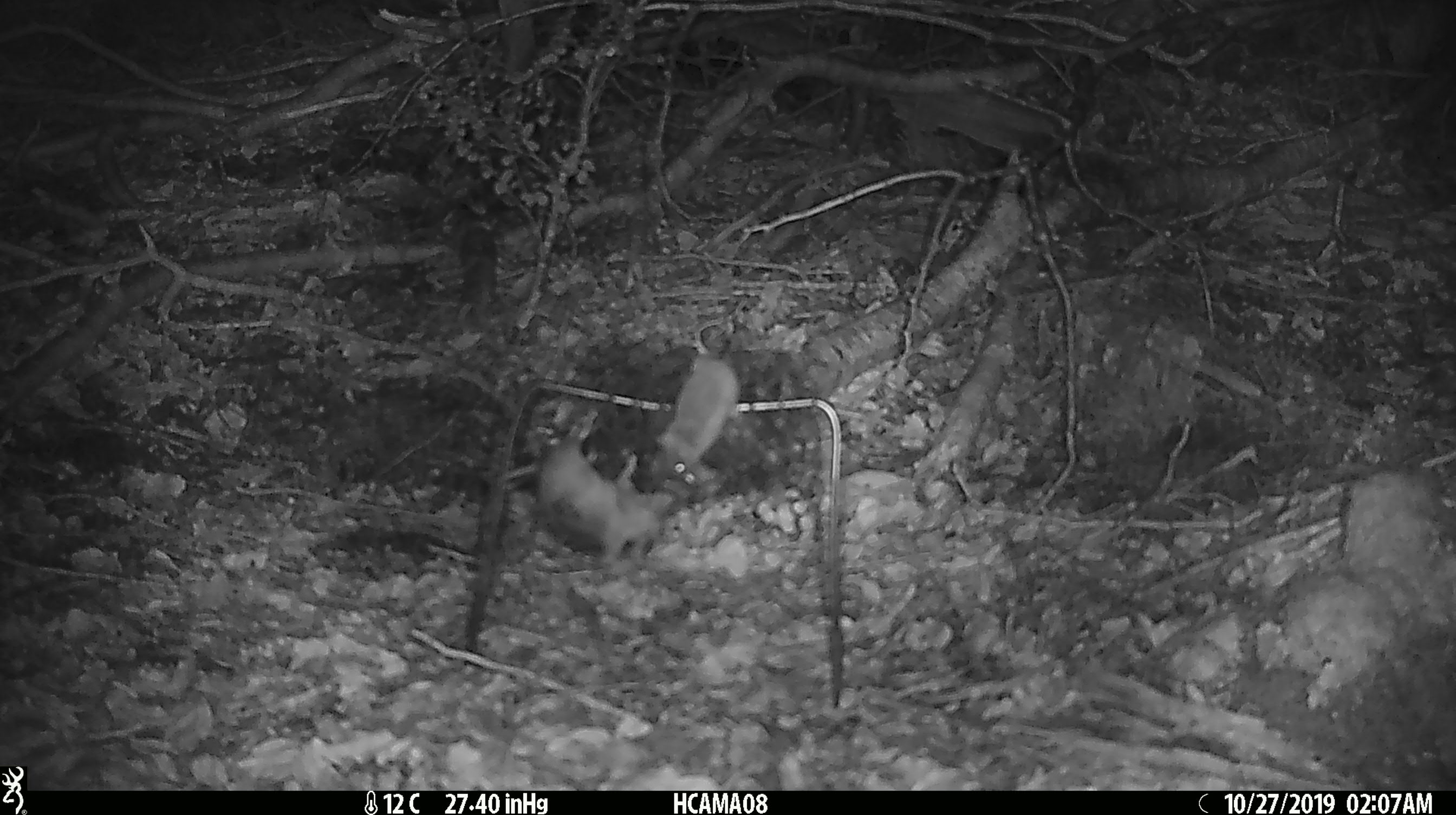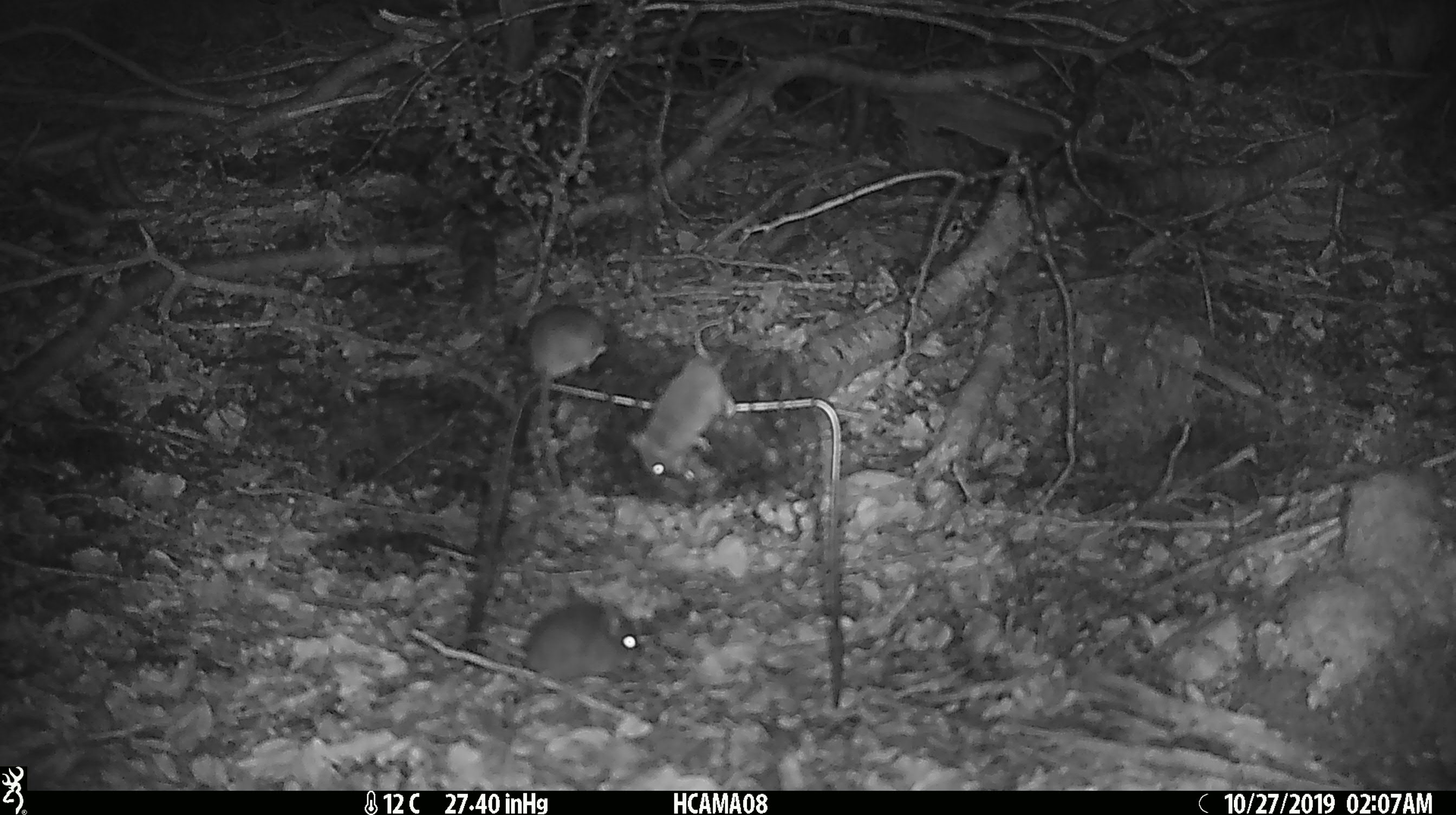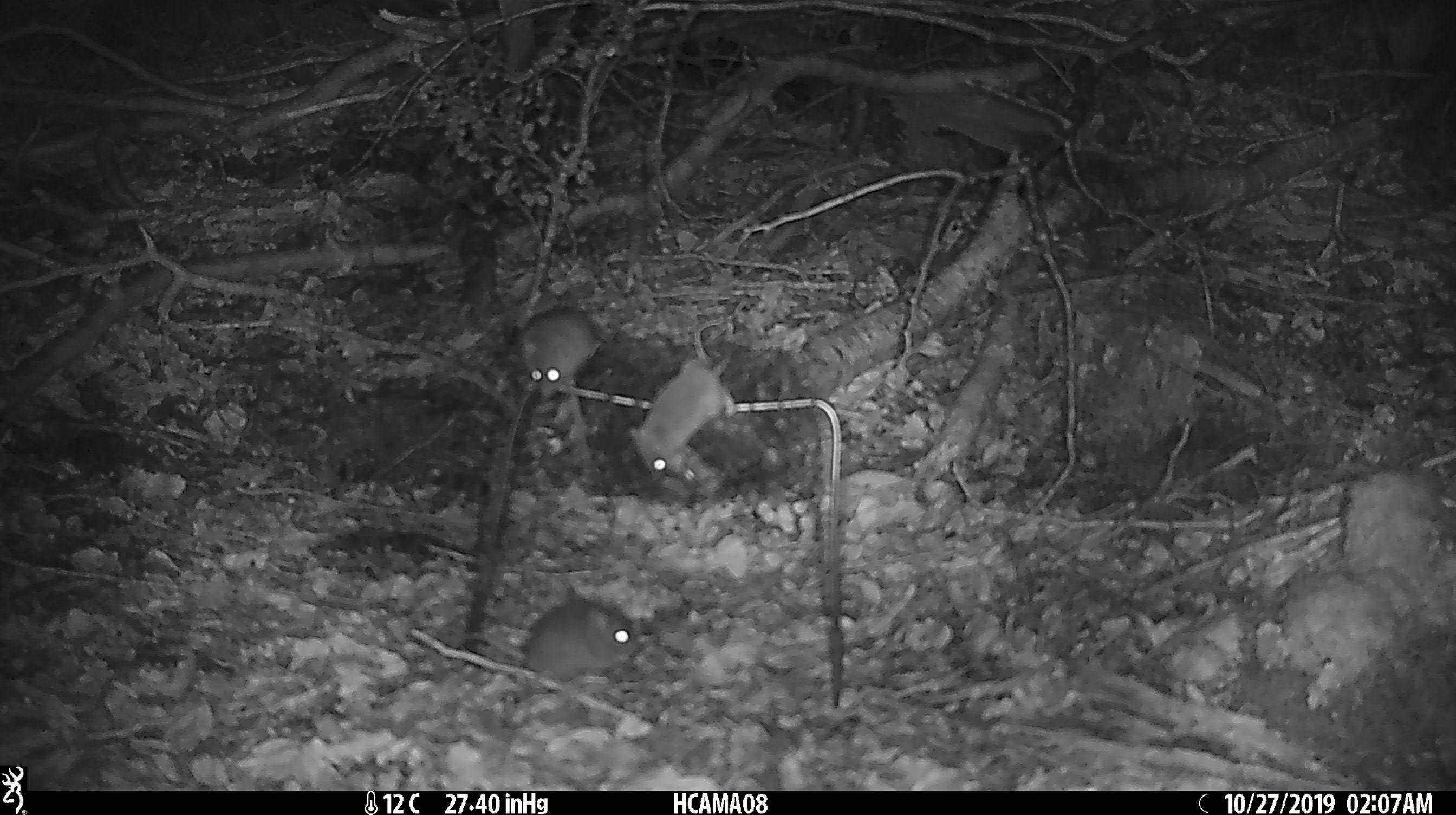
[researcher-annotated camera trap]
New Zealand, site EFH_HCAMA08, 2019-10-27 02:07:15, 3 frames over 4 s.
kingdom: Animalia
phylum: Chordata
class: Mammalia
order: Rodentia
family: Muridae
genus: Mus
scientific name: Mus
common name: mouse